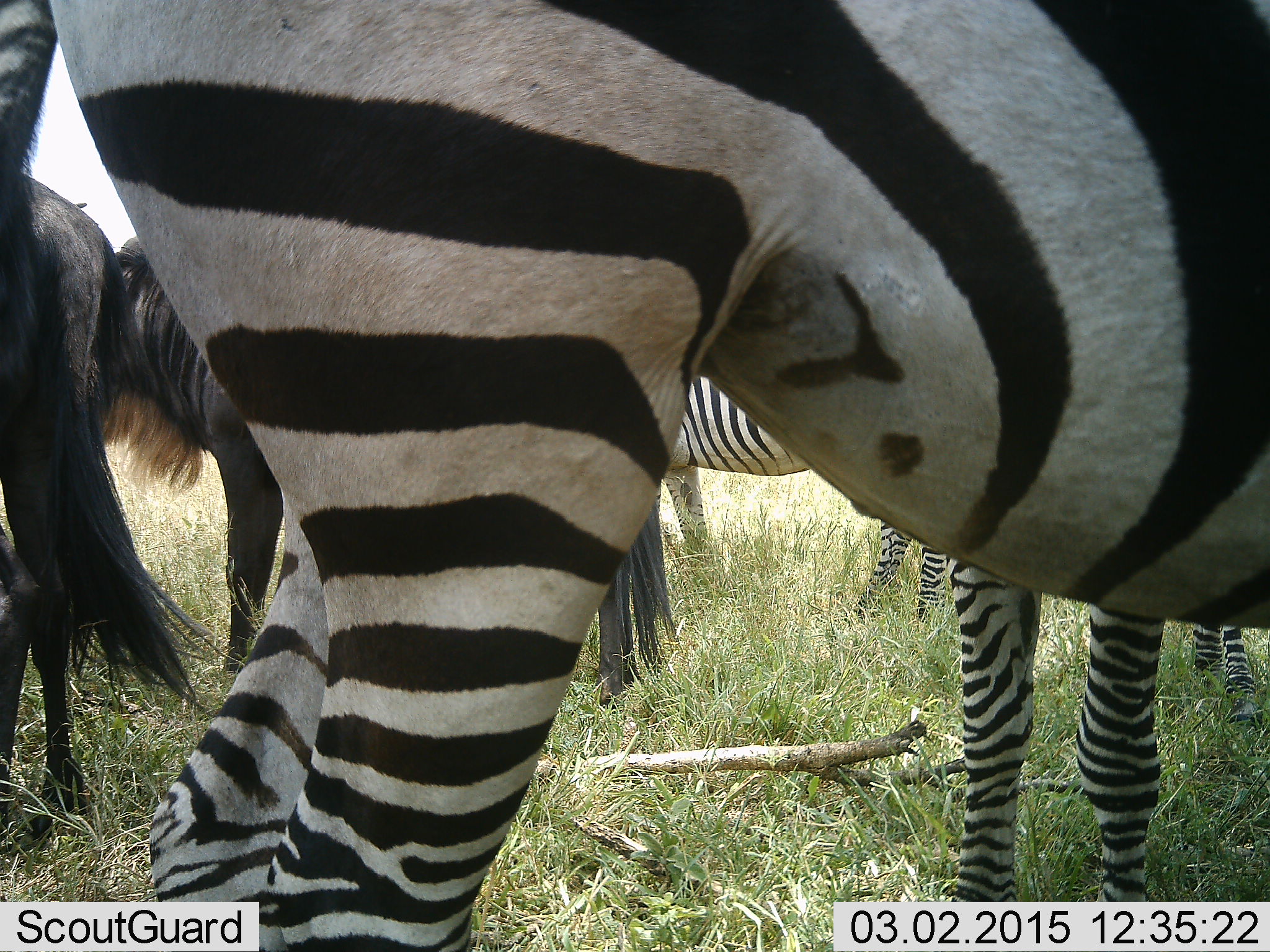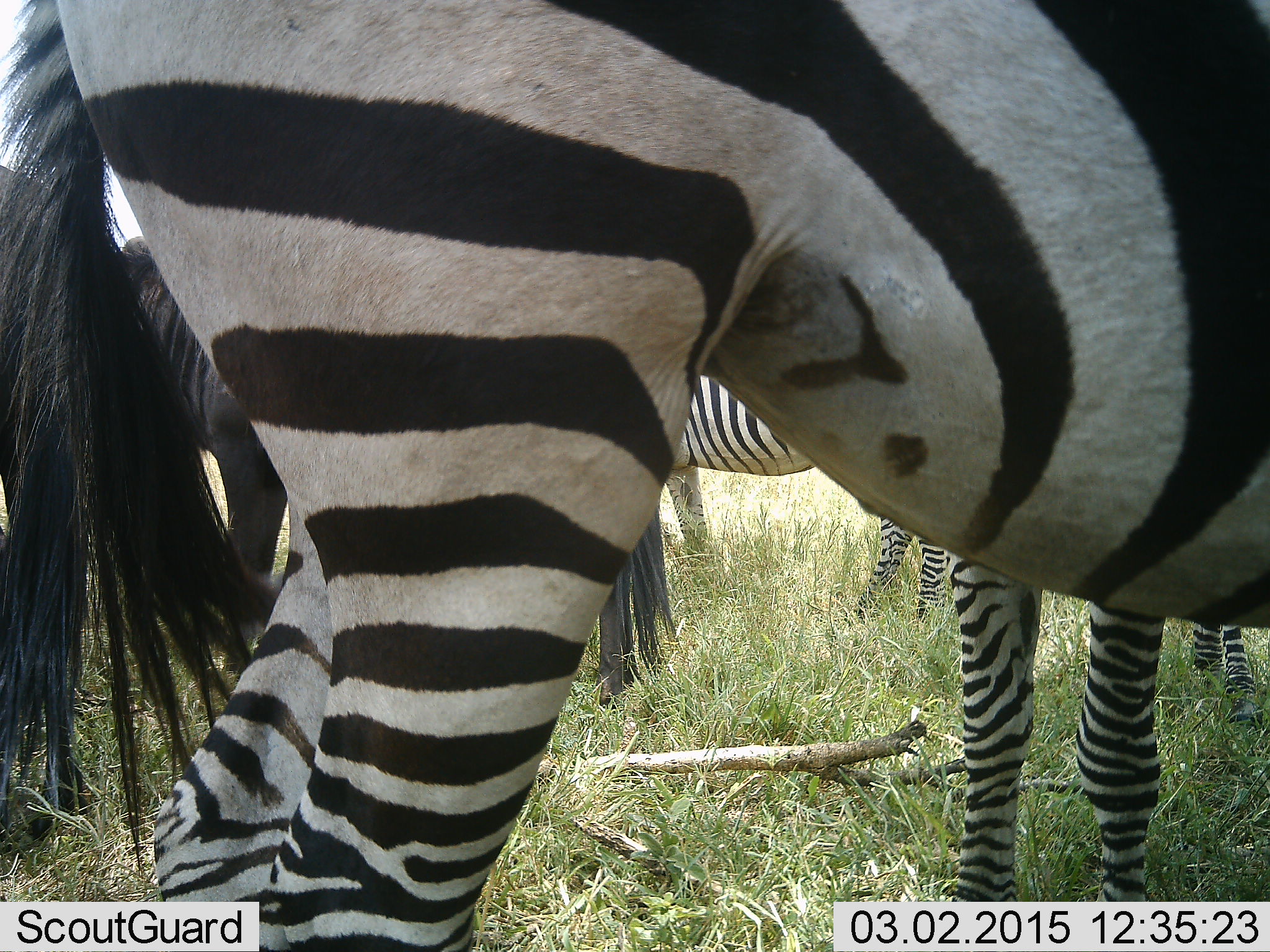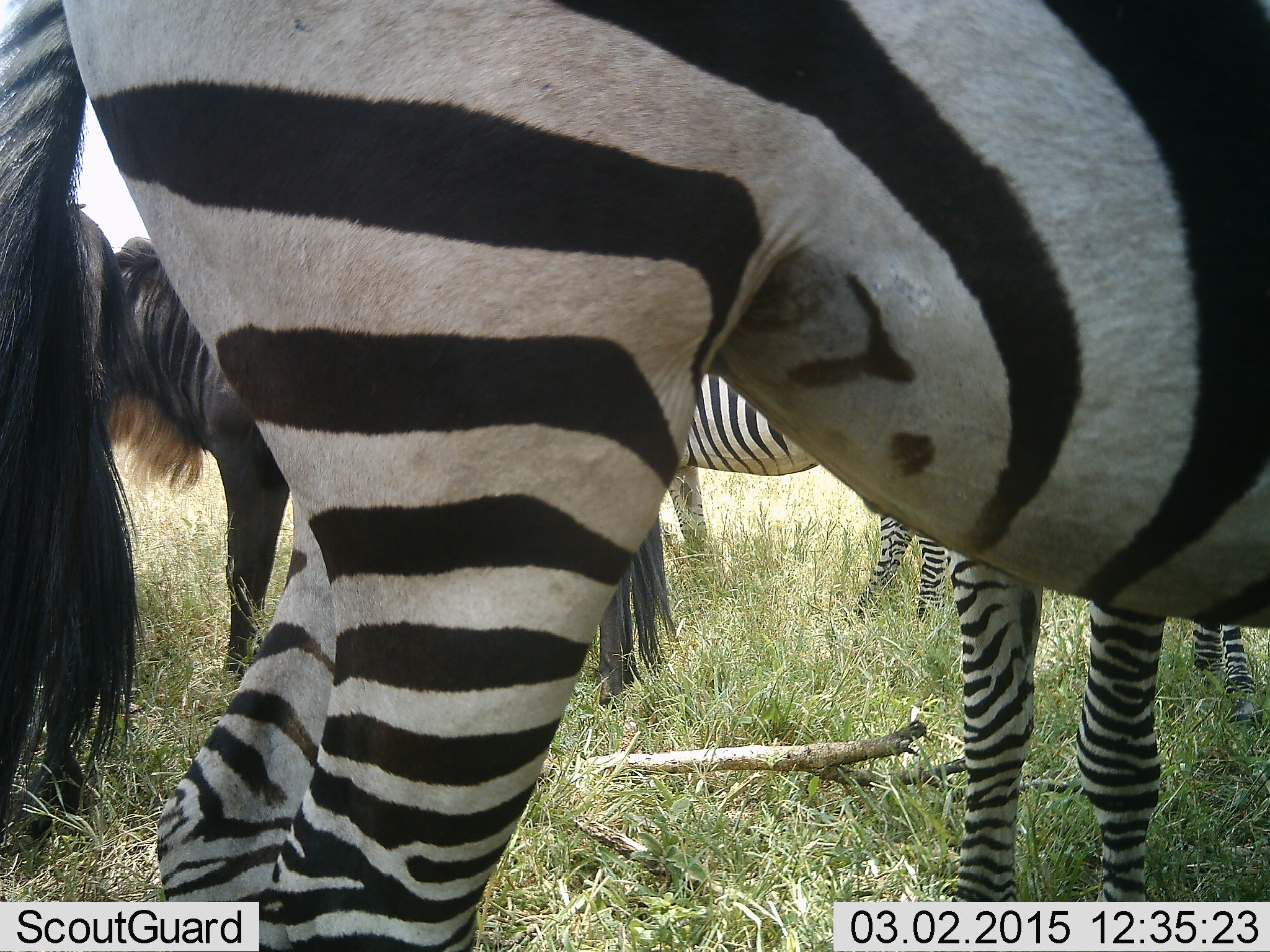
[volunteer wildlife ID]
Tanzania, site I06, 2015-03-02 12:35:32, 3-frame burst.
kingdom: Animalia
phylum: Chordata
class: Mammalia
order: Artiodactyla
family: Bovidae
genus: Connochaetes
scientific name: Connochaetes taurinus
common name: blue wildebeest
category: wildebeest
Wildebeest (blue wildebeest) (Connochaetes taurinus), count 2. Behavior (volunteer vote fractions): standing 100%, resting 10%, moving 0%, interacting 0%. Young present (vote fraction): 0%. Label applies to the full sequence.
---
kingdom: Animalia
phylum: Chordata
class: Mammalia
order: Perissodactyla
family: Equidae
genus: Equus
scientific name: Equus quagga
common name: plains zebra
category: zebra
Zebra (plains zebra) (Equus quagga), count 3. Behavior (volunteer vote fractions): standing 100%, resting 6%, moving 0%, interacting 0%. Young present (vote fraction): 0%. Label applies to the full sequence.